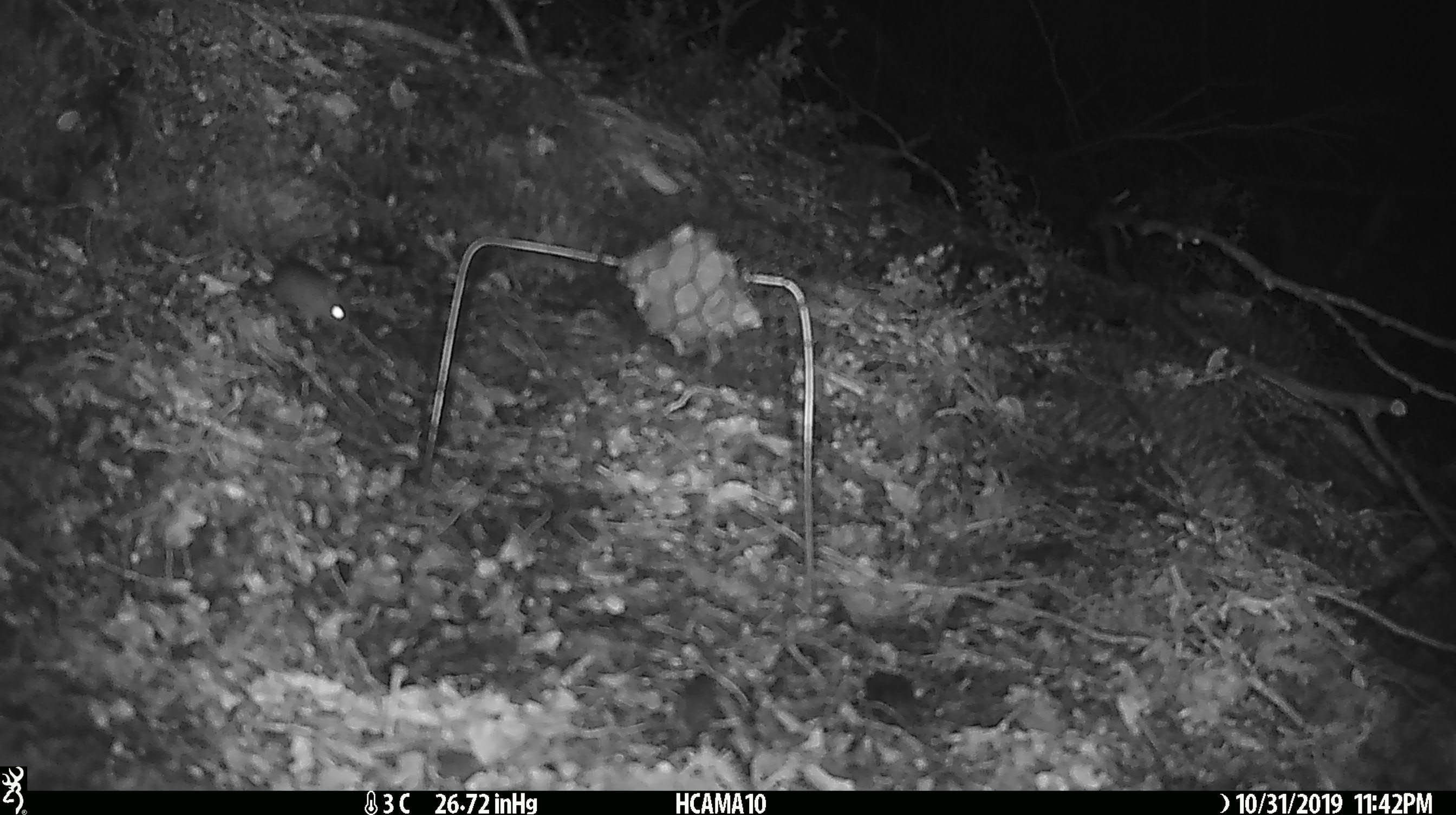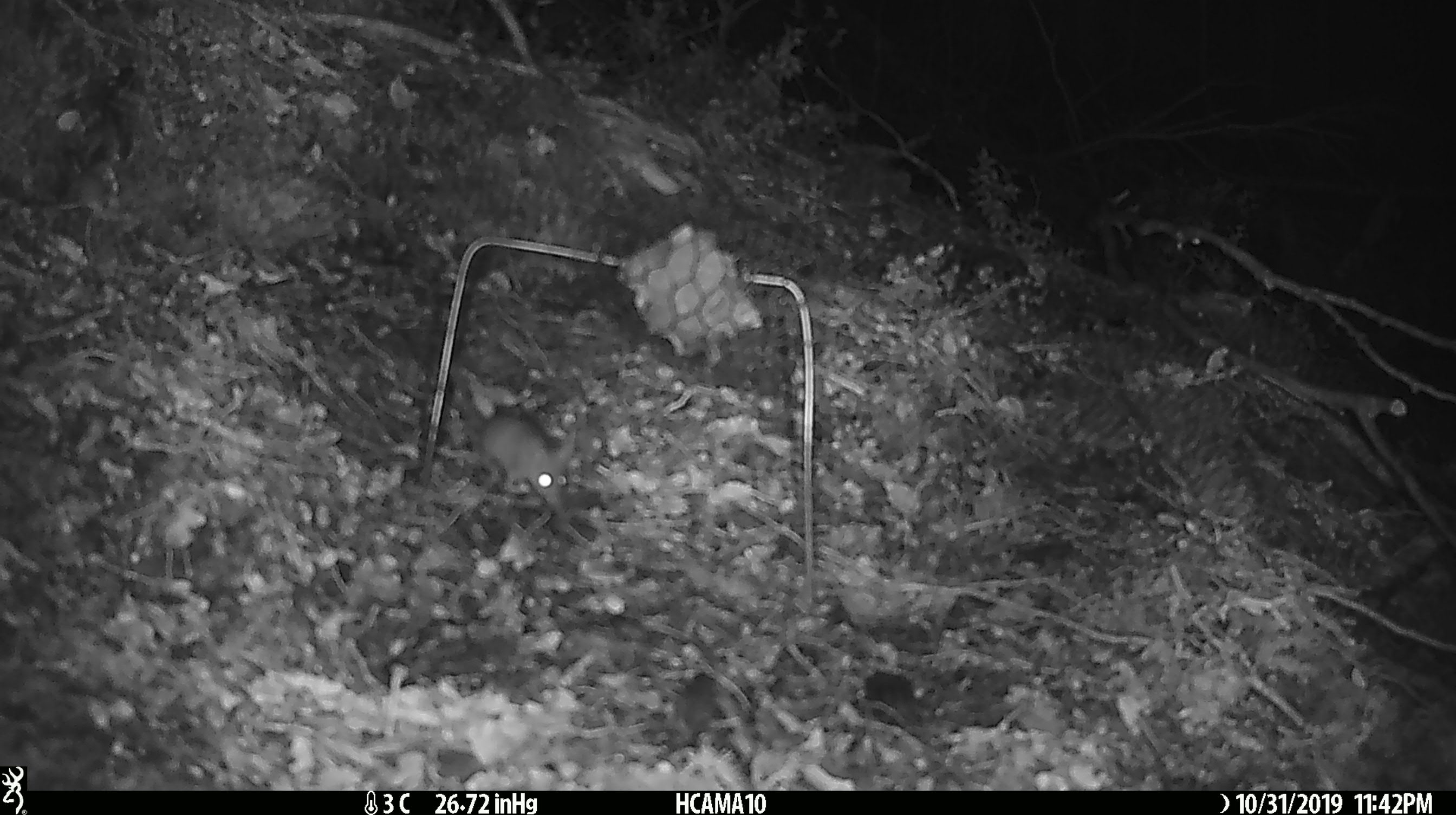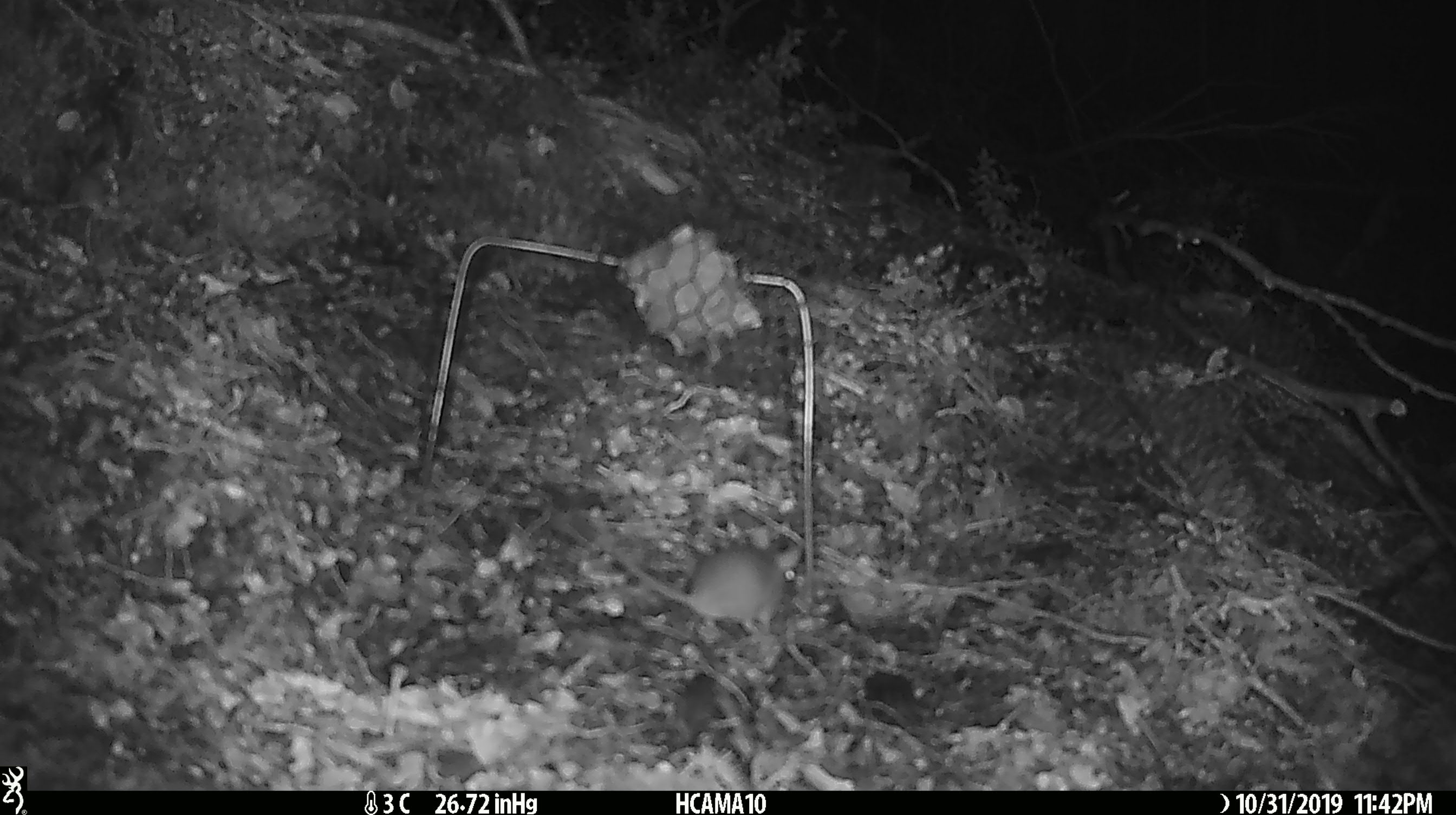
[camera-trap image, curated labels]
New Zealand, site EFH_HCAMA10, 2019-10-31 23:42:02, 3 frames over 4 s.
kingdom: Animalia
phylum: Chordata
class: Mammalia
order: Rodentia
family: Muridae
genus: Mus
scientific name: Mus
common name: mouse